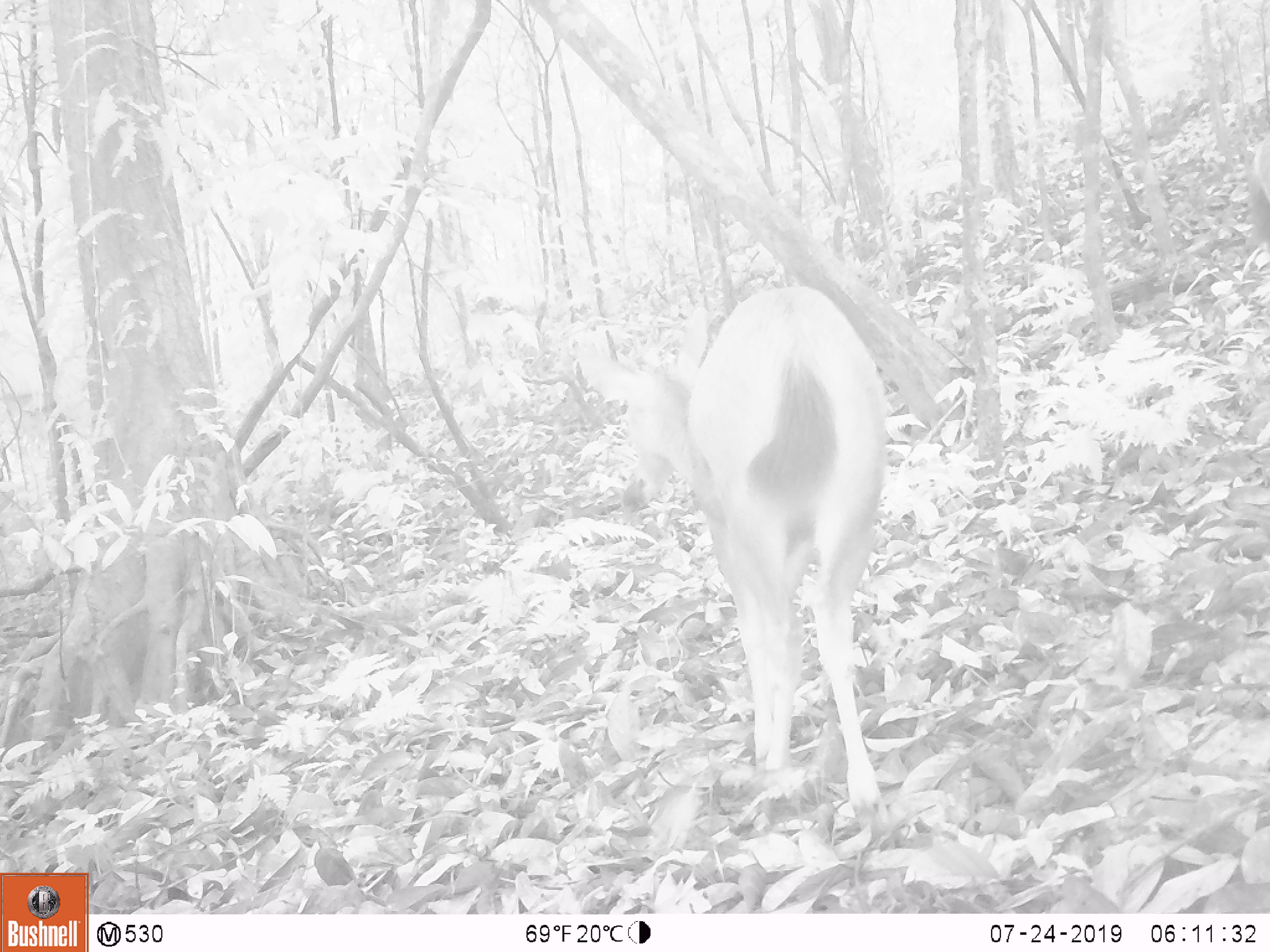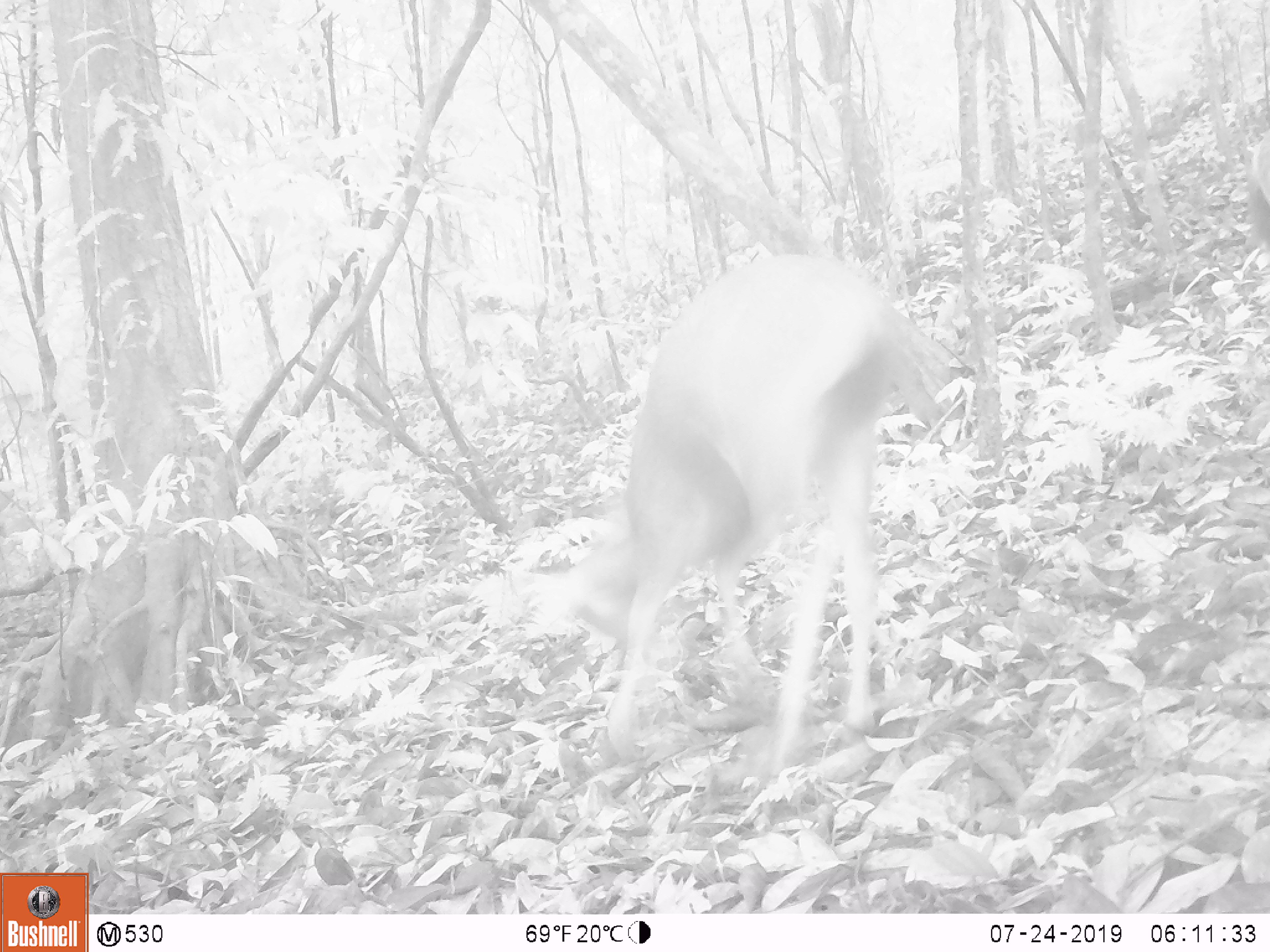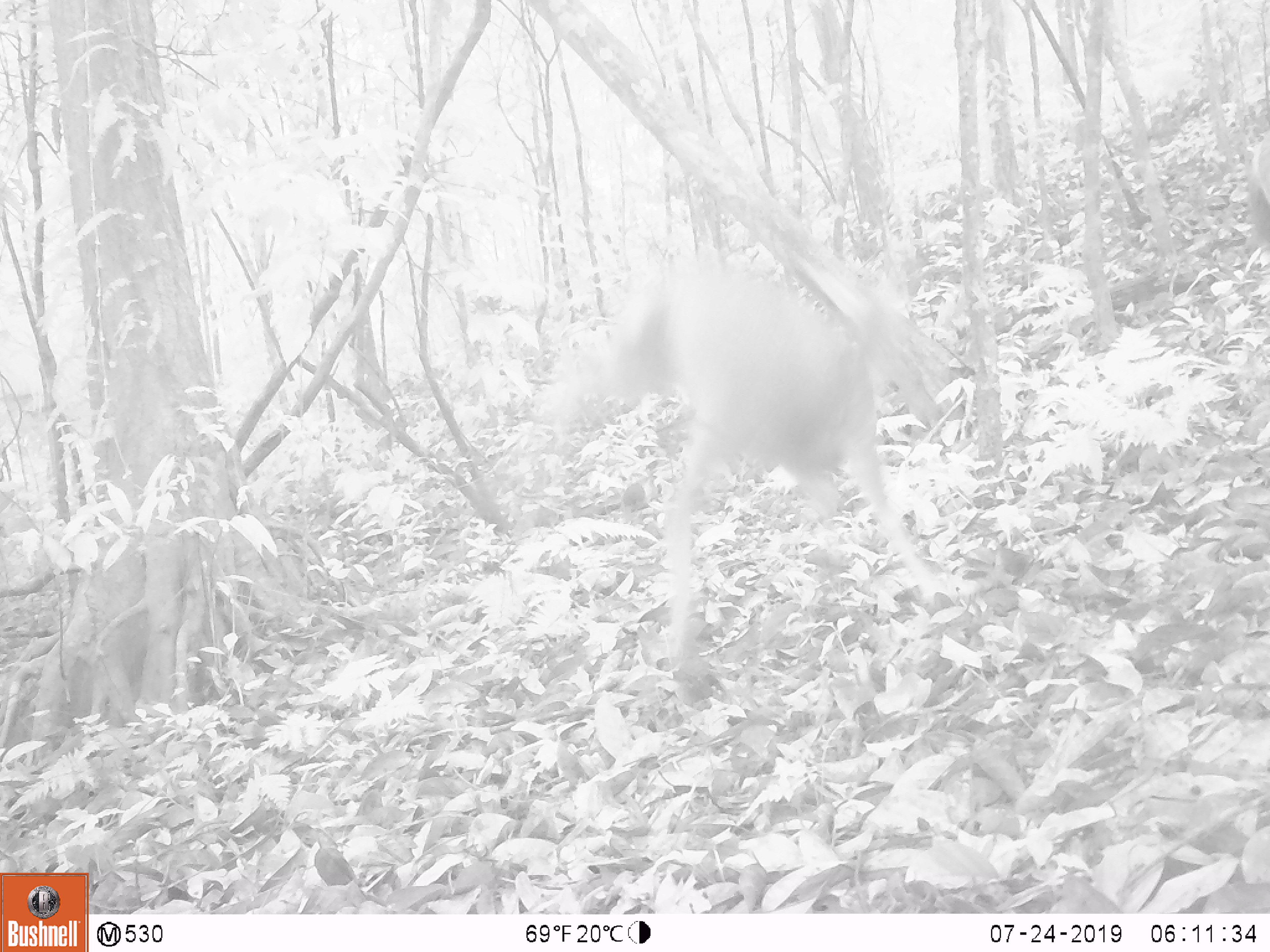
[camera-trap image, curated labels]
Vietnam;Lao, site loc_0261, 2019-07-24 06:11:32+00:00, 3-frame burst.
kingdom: Animalia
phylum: Chordata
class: Mammalia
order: Artiodactyla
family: Cervidae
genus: Rusa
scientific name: Rusa unicolor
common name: sambar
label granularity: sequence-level